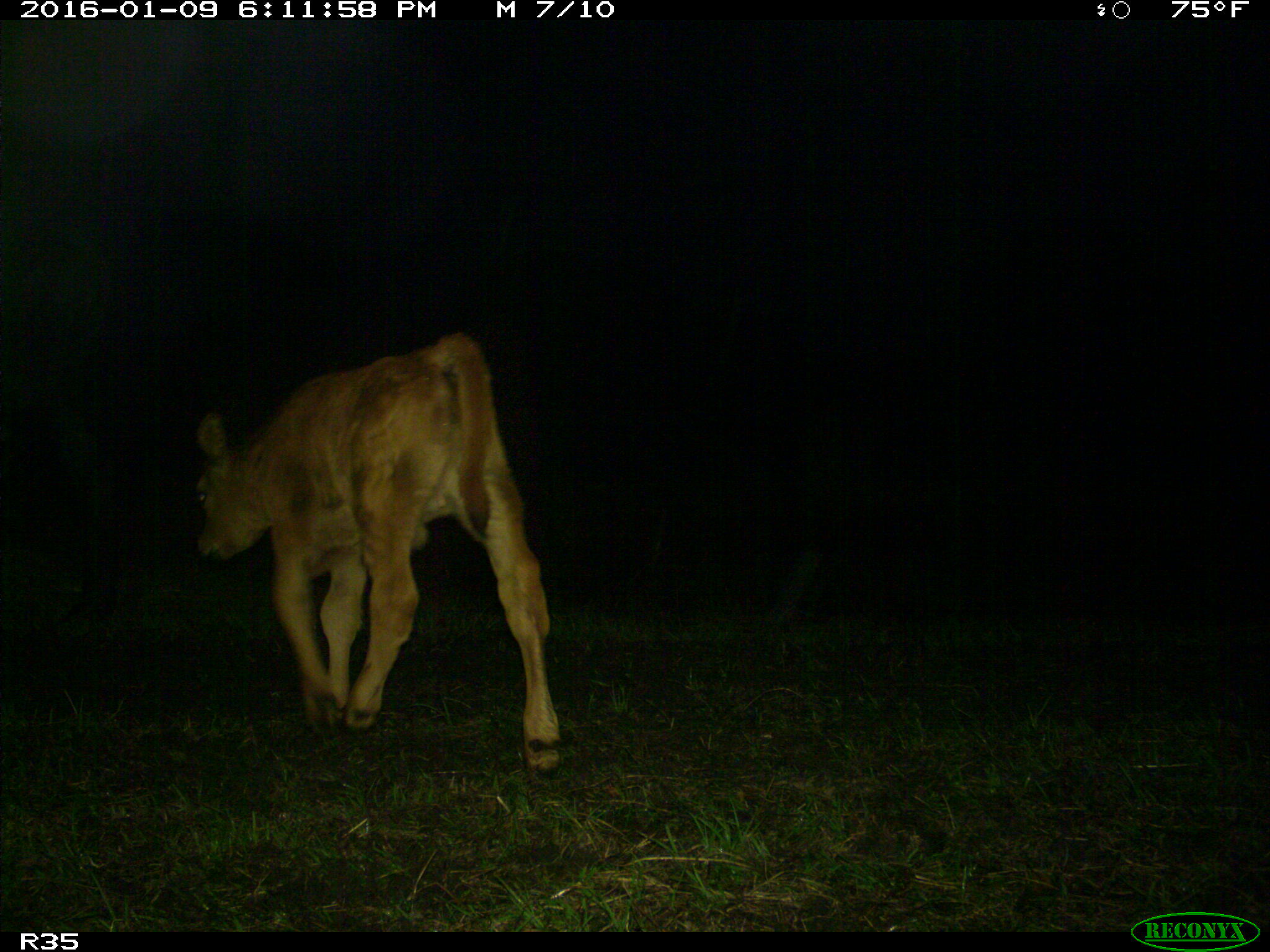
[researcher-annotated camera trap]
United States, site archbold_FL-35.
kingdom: Animalia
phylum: Chordata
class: Mammalia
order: Artiodactyla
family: Bovidae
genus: Bos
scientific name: Bos taurus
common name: domestic cow